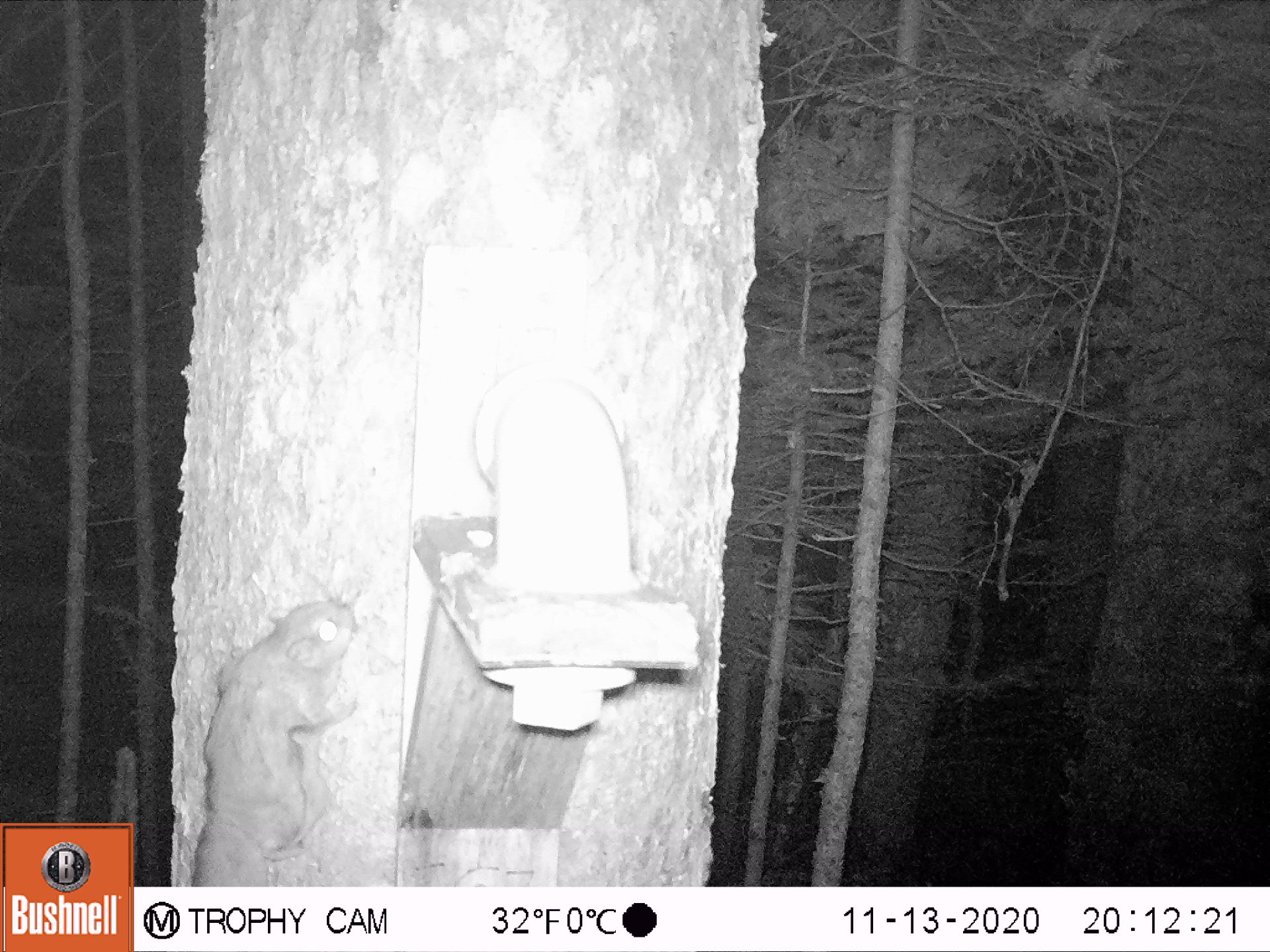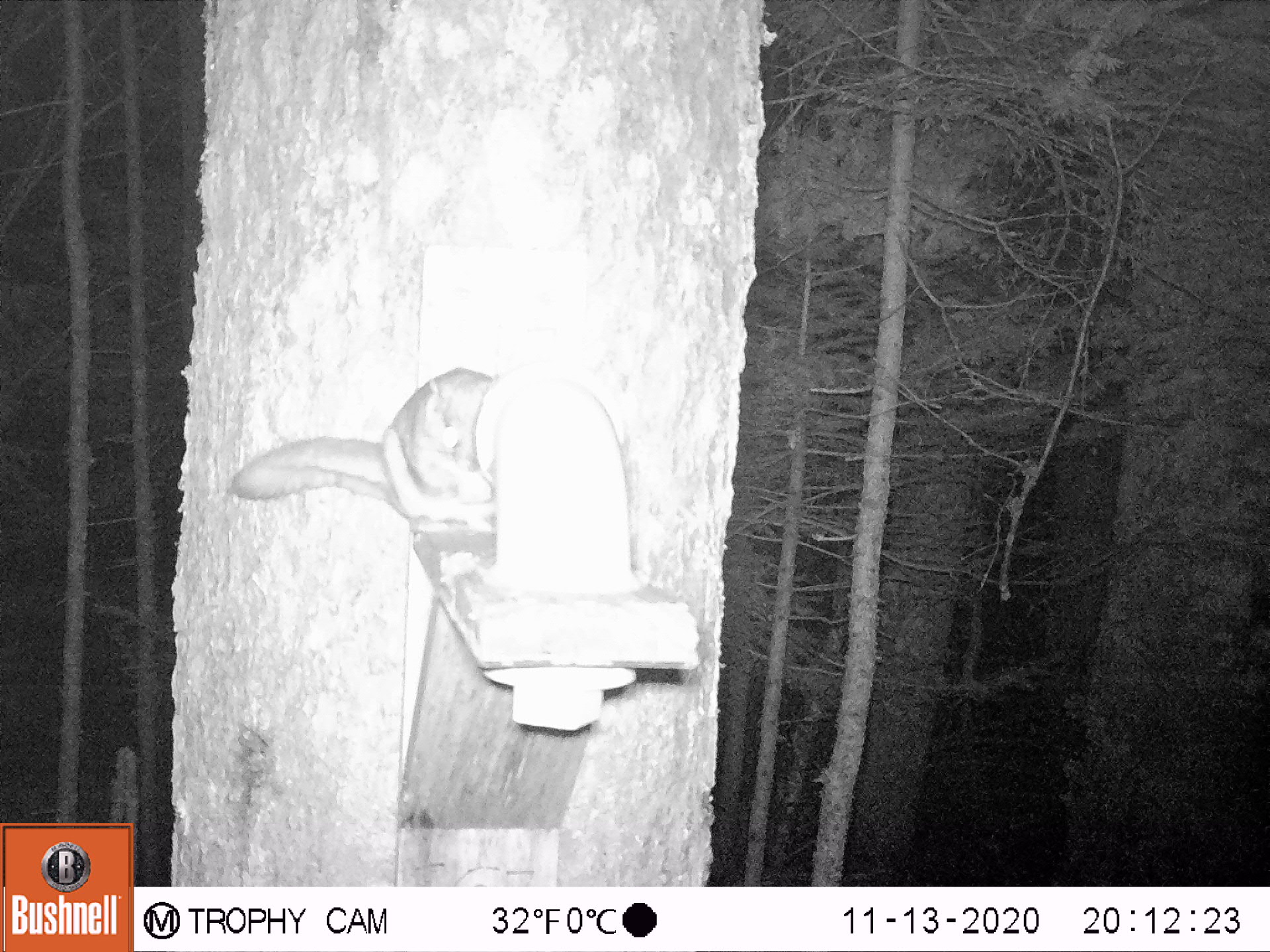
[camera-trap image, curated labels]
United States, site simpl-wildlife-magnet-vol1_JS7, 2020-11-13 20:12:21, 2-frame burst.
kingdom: Animalia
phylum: Chordata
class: Mammalia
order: Rodentia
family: Sciuridae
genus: Glaucomys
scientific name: Glaucomys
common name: flying squirrel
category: flying squirrel sp.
Flying squirrel sp. (flying squirrel) (Glaucomys).